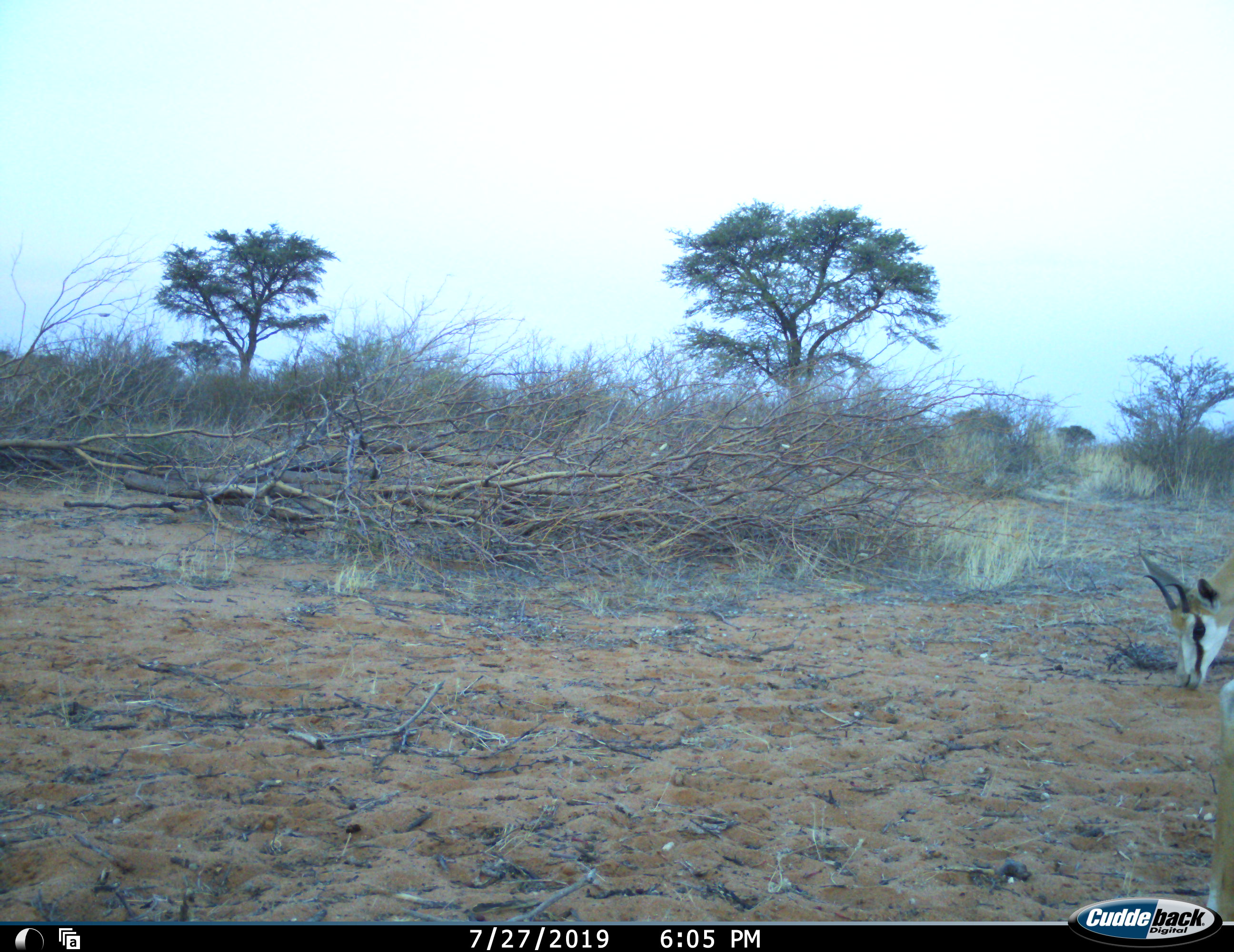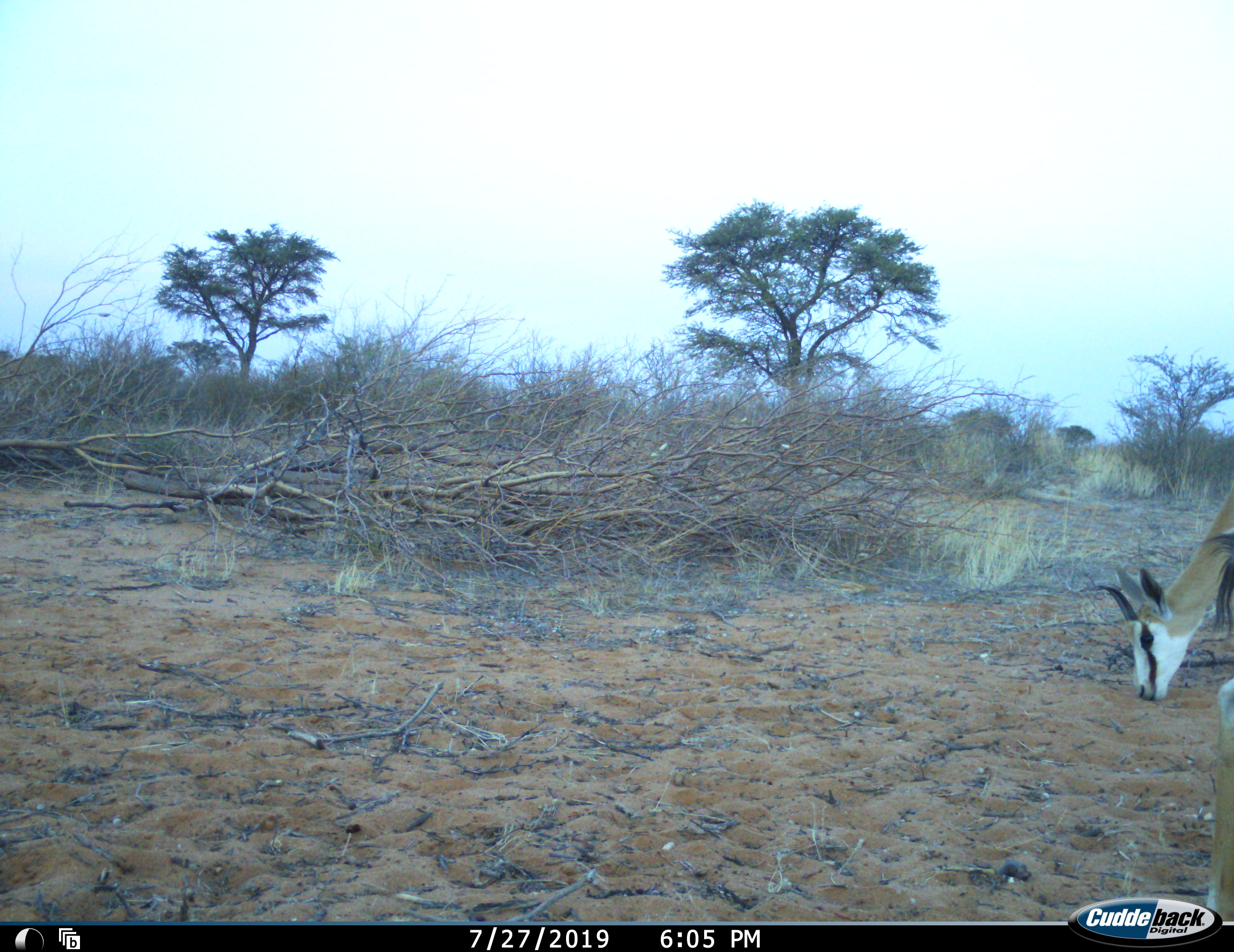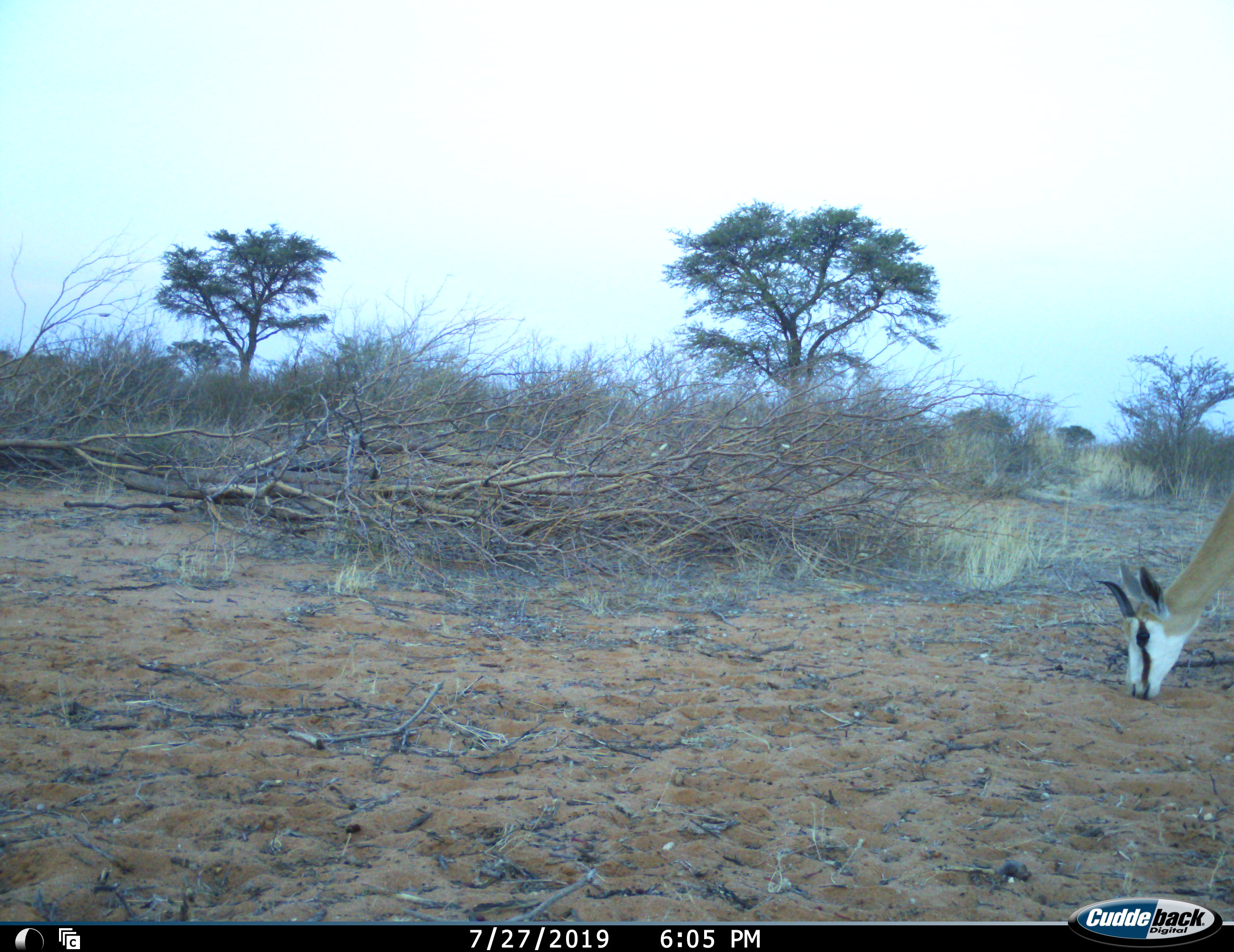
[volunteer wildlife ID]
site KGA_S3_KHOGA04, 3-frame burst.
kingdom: Animalia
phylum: Chordata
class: Mammalia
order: Artiodactyla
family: Bovidae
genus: Antidorcas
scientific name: Antidorcas marsupialis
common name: springbok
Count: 2.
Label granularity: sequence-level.